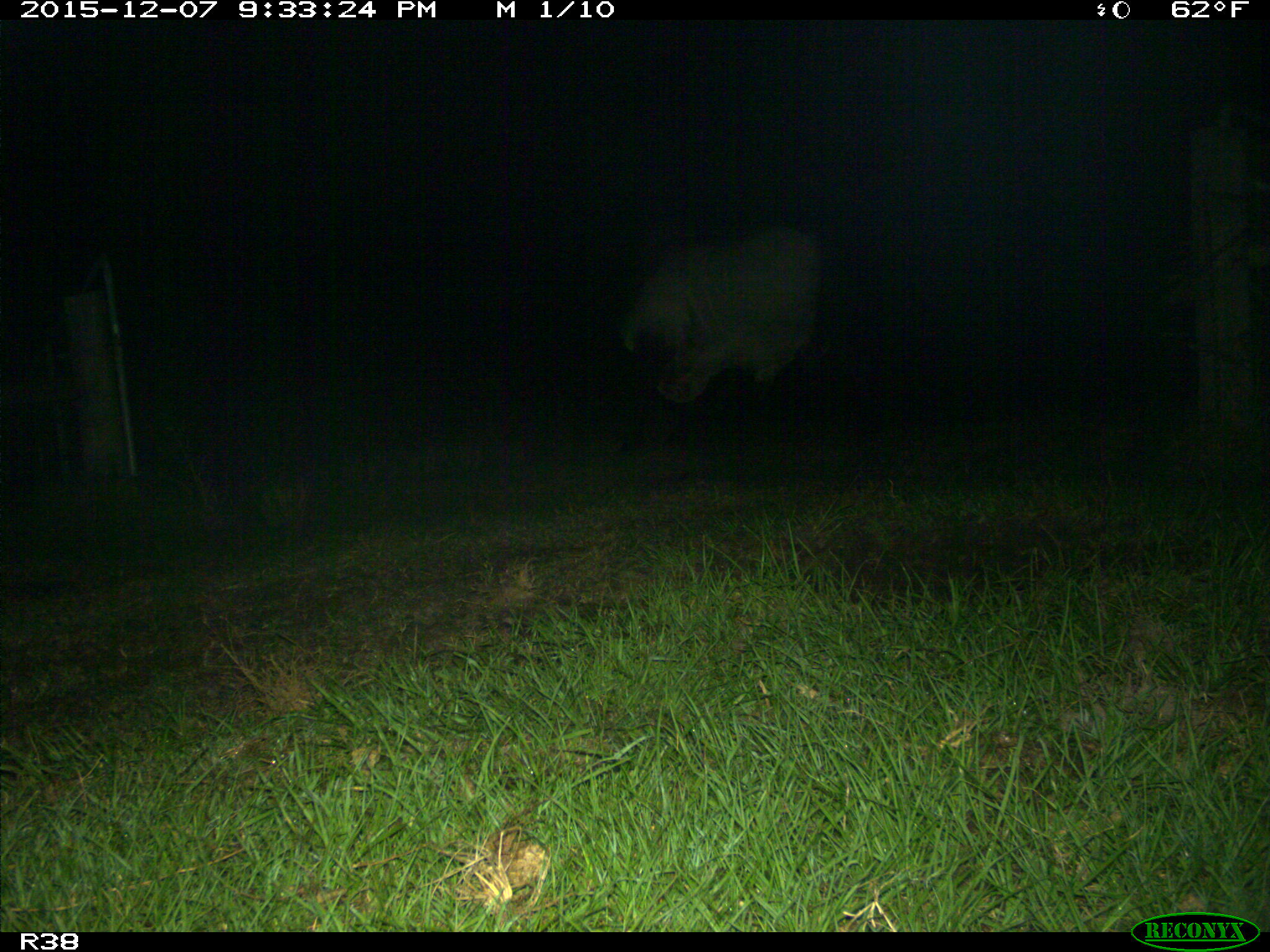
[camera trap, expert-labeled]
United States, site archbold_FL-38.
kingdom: Animalia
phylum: Chordata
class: Mammalia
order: Artiodactyla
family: Bovidae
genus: Bos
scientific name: Bos taurus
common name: domestic cow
Bos taurus (domestic cow).